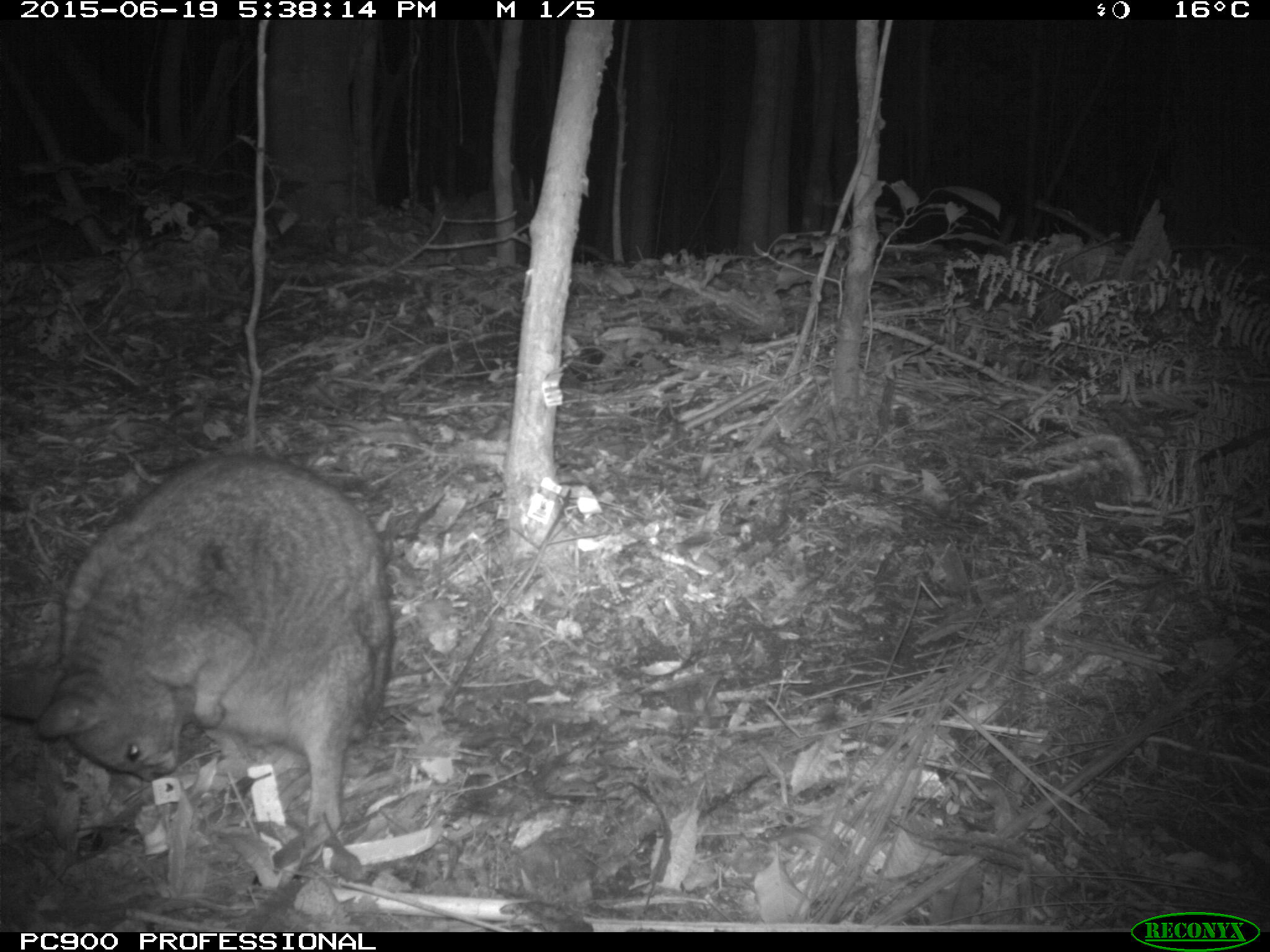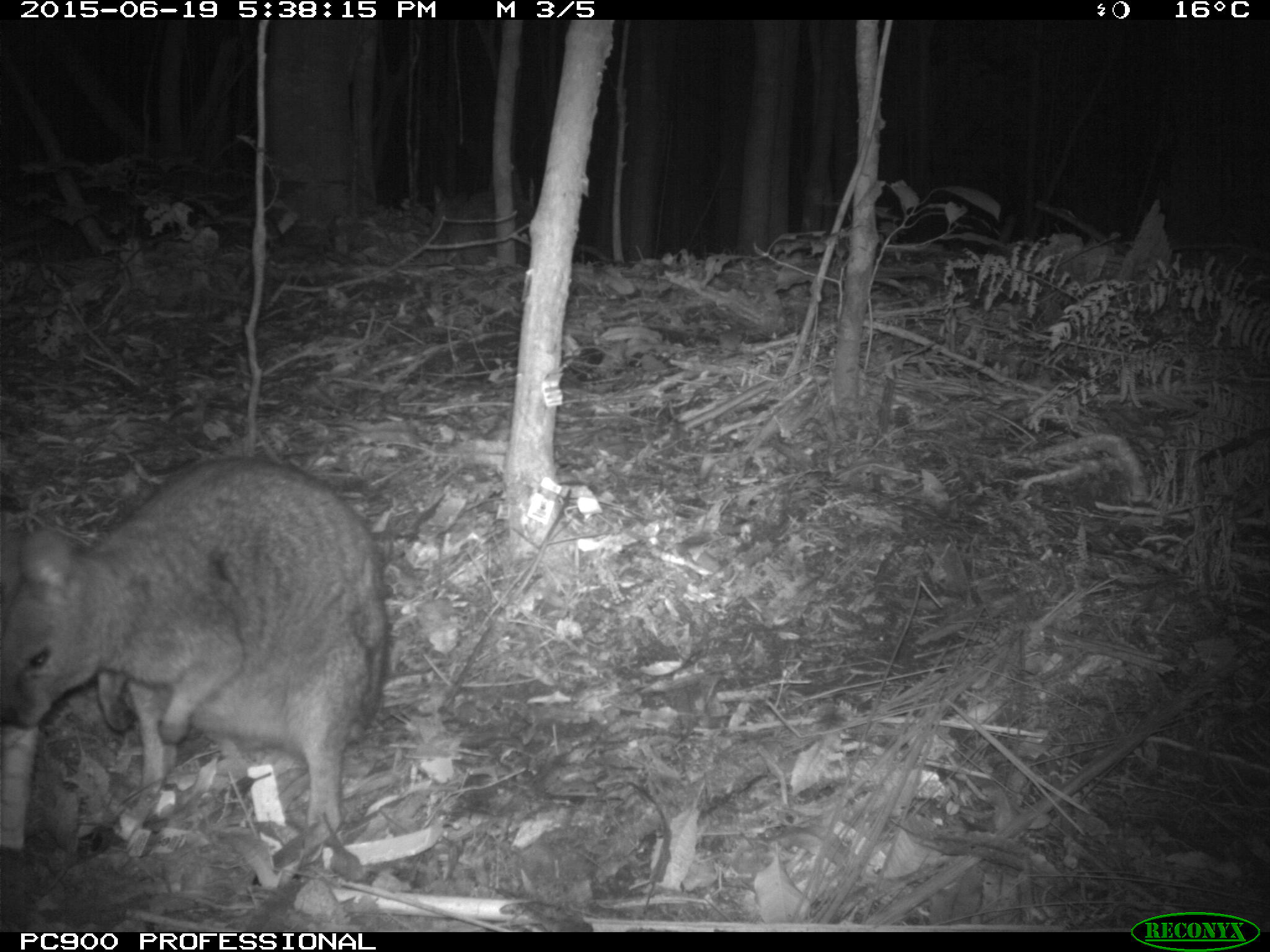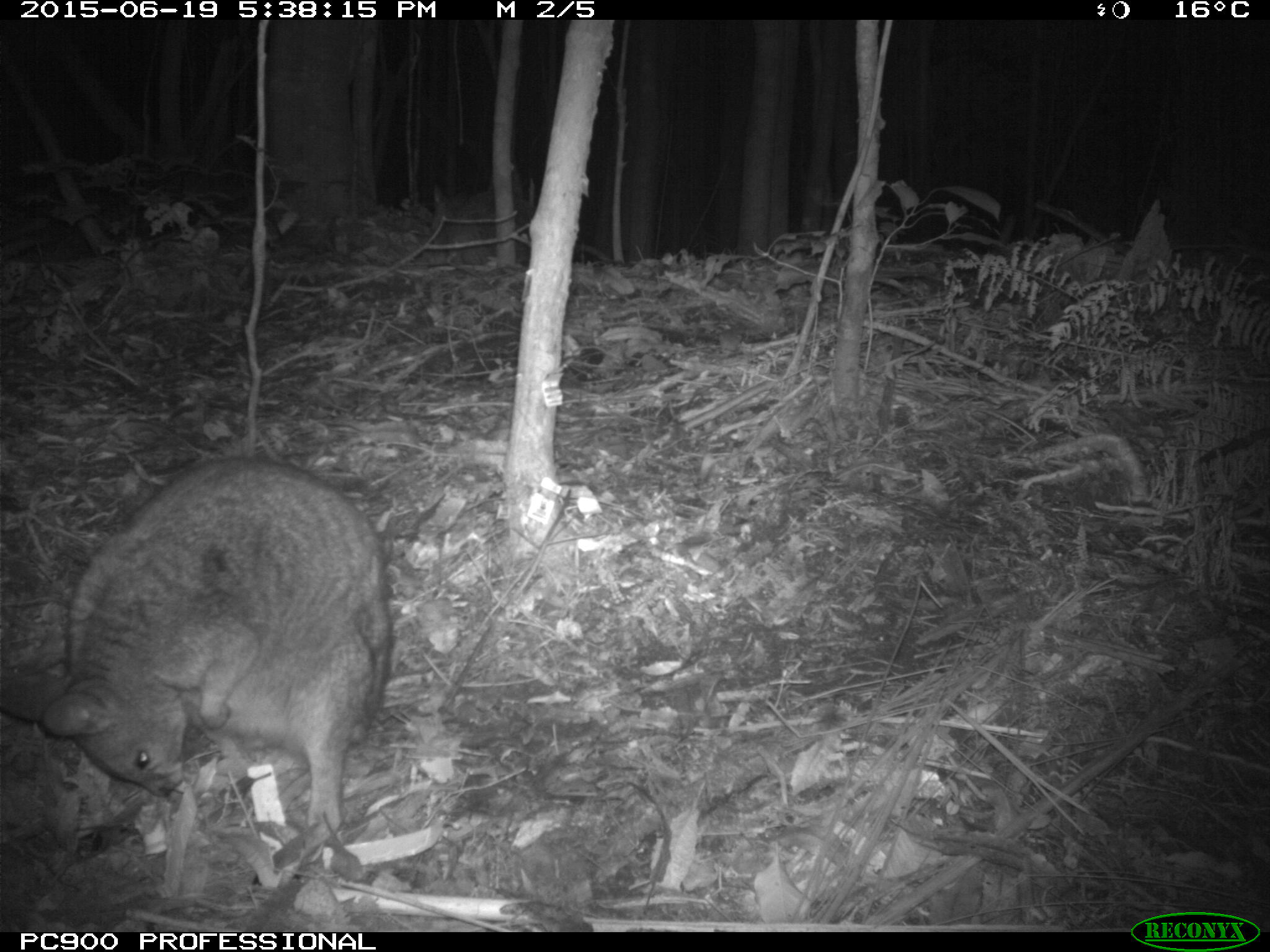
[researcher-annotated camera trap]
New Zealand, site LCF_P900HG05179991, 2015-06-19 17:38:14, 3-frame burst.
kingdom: Animalia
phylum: Chordata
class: Mammalia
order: Diprotodontia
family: Macropodidae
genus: Notamacropus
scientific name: Notamacropus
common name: wallaby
Wallaby (Notamacropus).